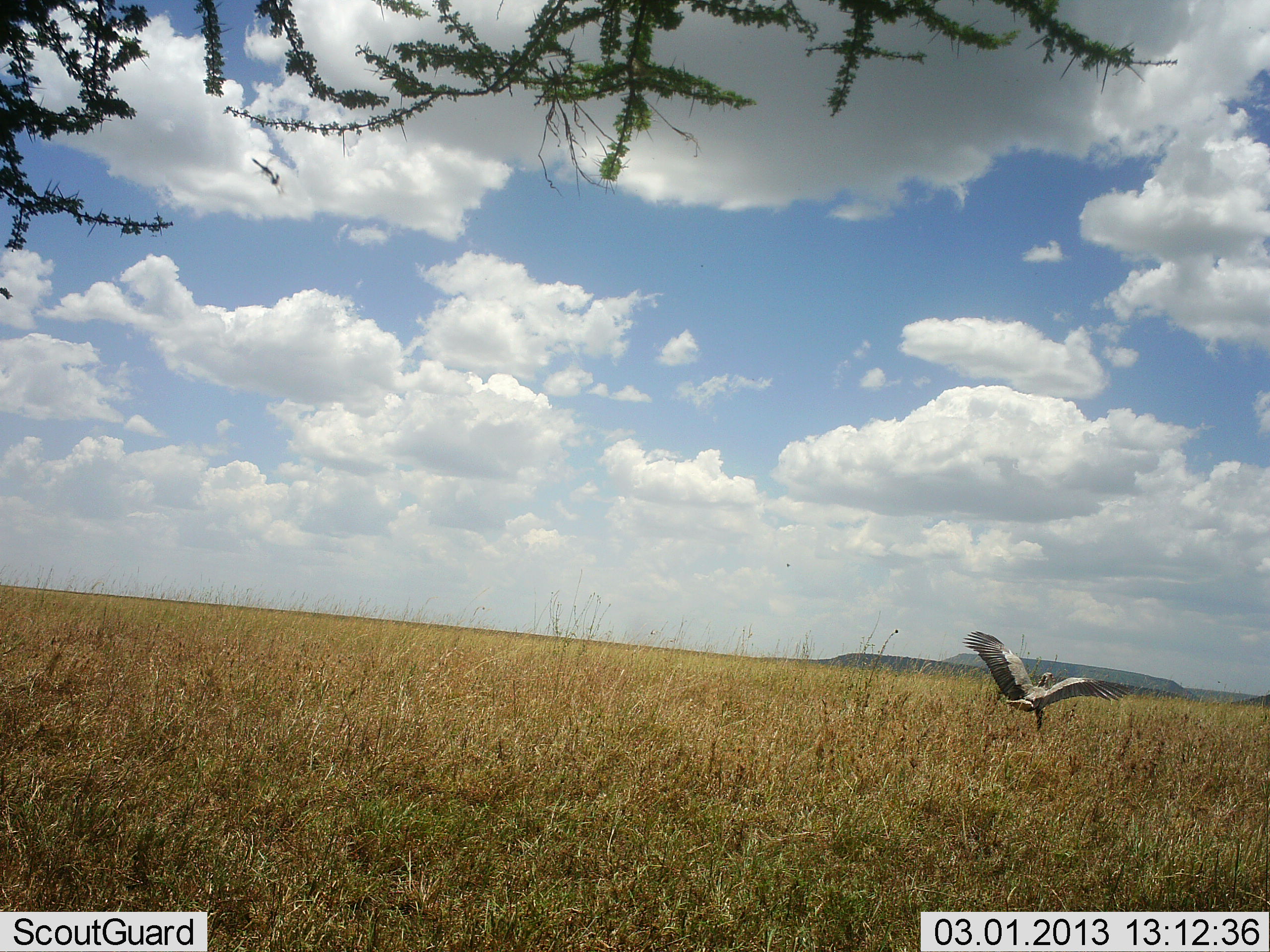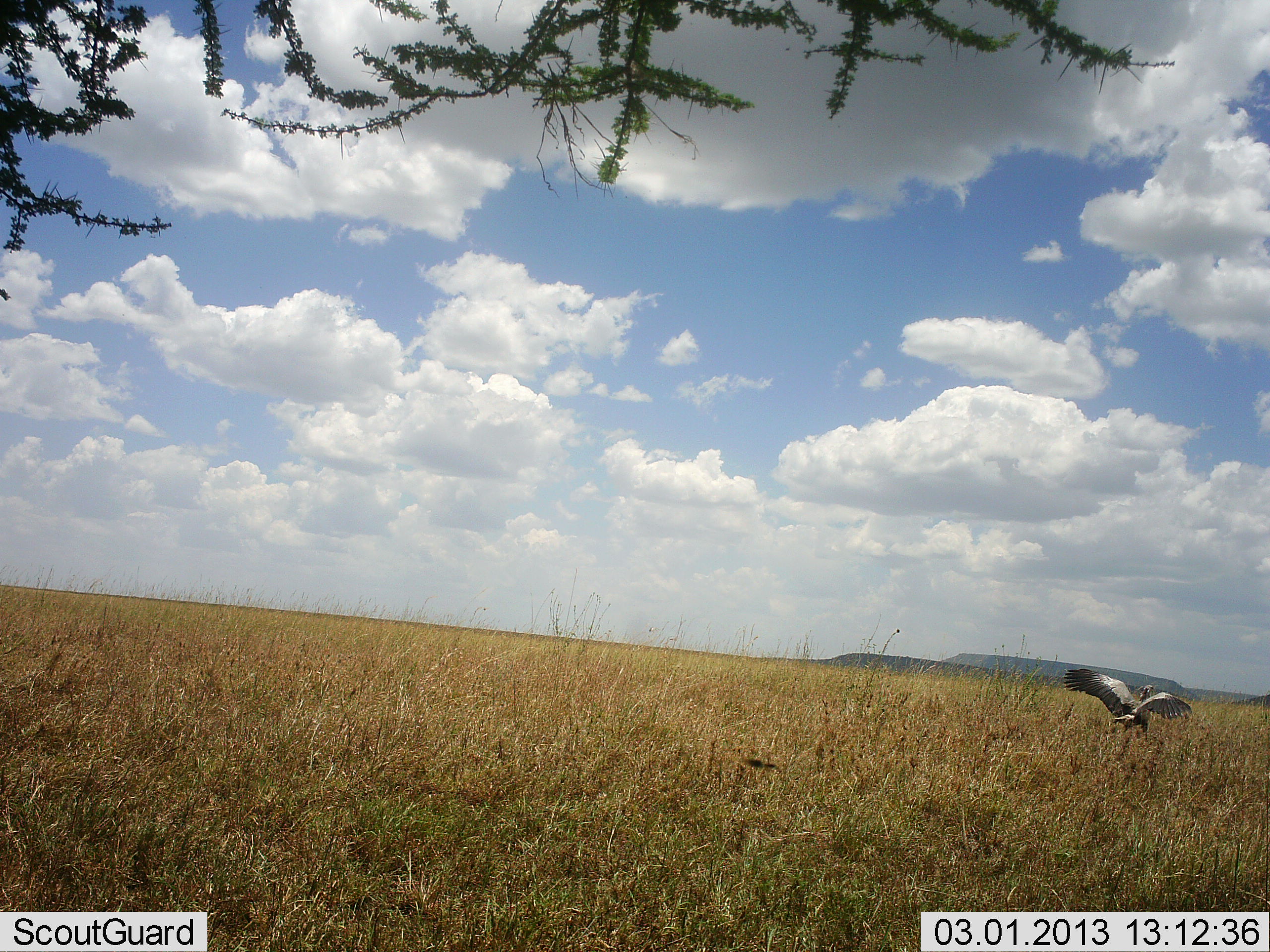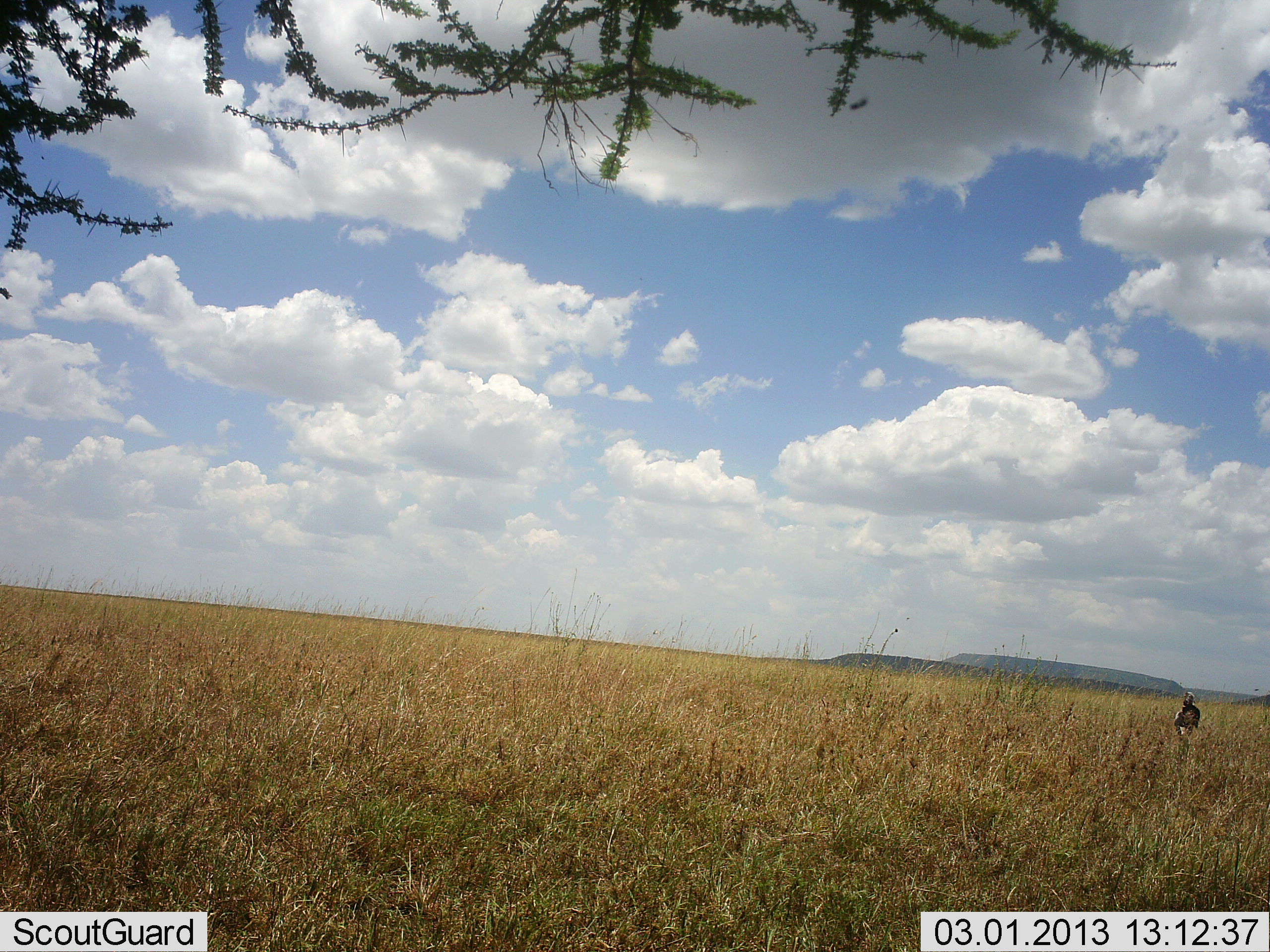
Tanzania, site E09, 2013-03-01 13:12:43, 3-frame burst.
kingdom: Animalia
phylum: Chordata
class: Aves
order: Accipitriformes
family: Sagittariidae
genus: Sagittarius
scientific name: Sagittarius serpentarius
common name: secretary bird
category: secretarybird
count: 1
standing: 3%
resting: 0%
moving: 97%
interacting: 0%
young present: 0%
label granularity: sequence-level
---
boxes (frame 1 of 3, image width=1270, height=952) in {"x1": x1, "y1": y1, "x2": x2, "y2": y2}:
animal: {"x1": 962, "y1": 631, "x2": 1131, "y2": 731}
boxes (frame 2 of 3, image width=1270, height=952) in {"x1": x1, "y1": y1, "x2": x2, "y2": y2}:
animal: {"x1": 1063, "y1": 668, "x2": 1192, "y2": 740}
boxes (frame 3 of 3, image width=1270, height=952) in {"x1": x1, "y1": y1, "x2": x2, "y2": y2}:
animal: {"x1": 1173, "y1": 691, "x2": 1201, "y2": 738}